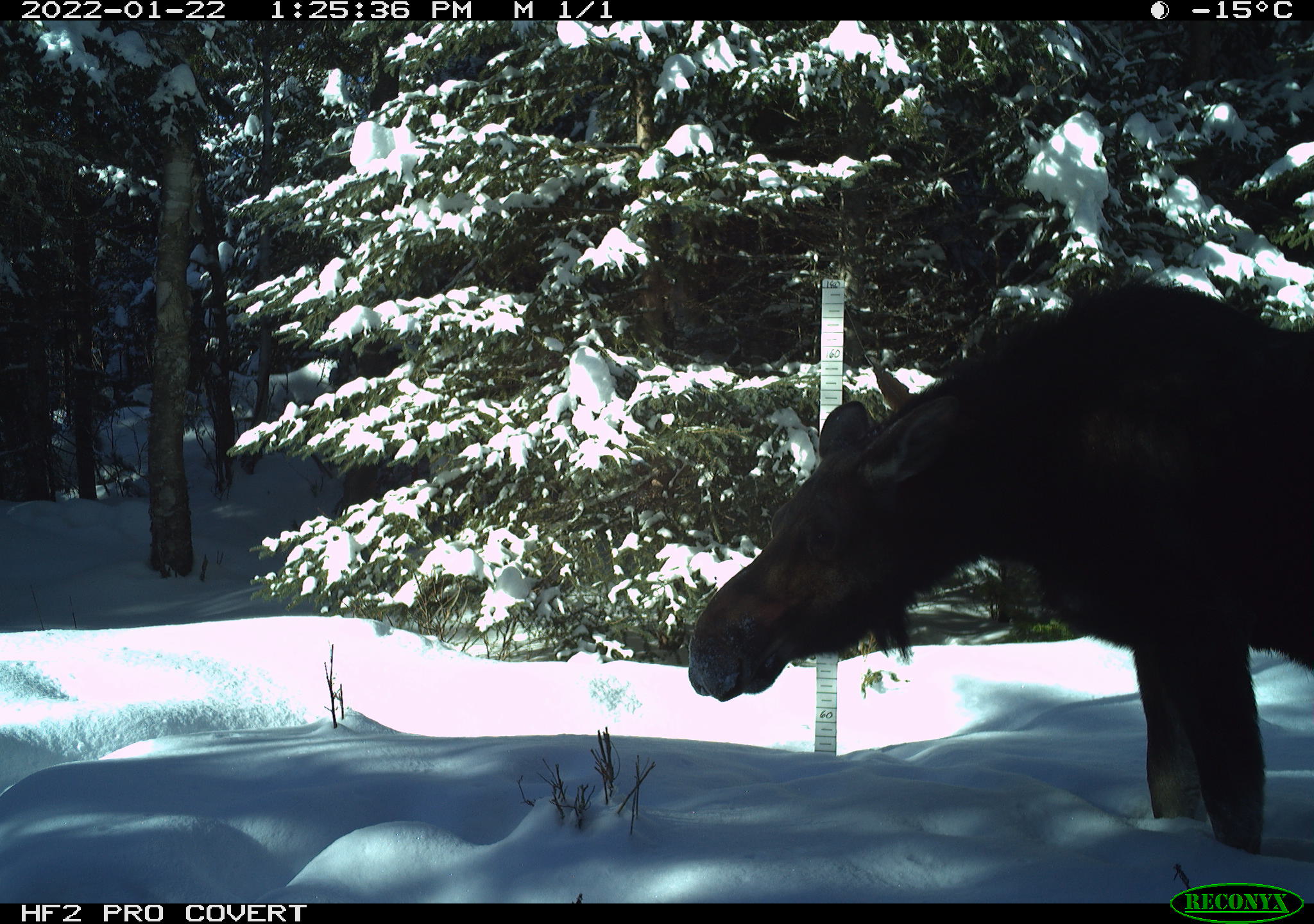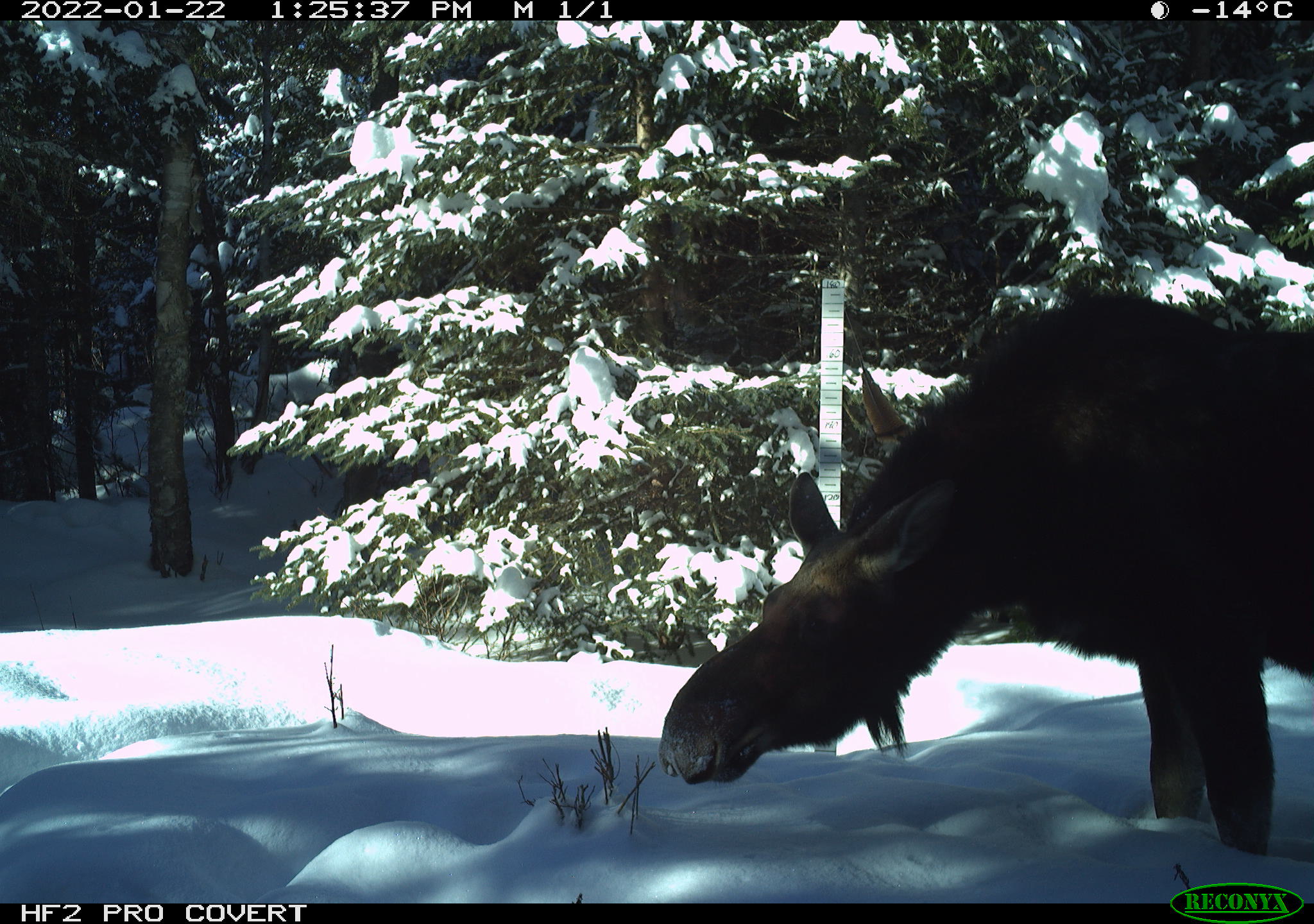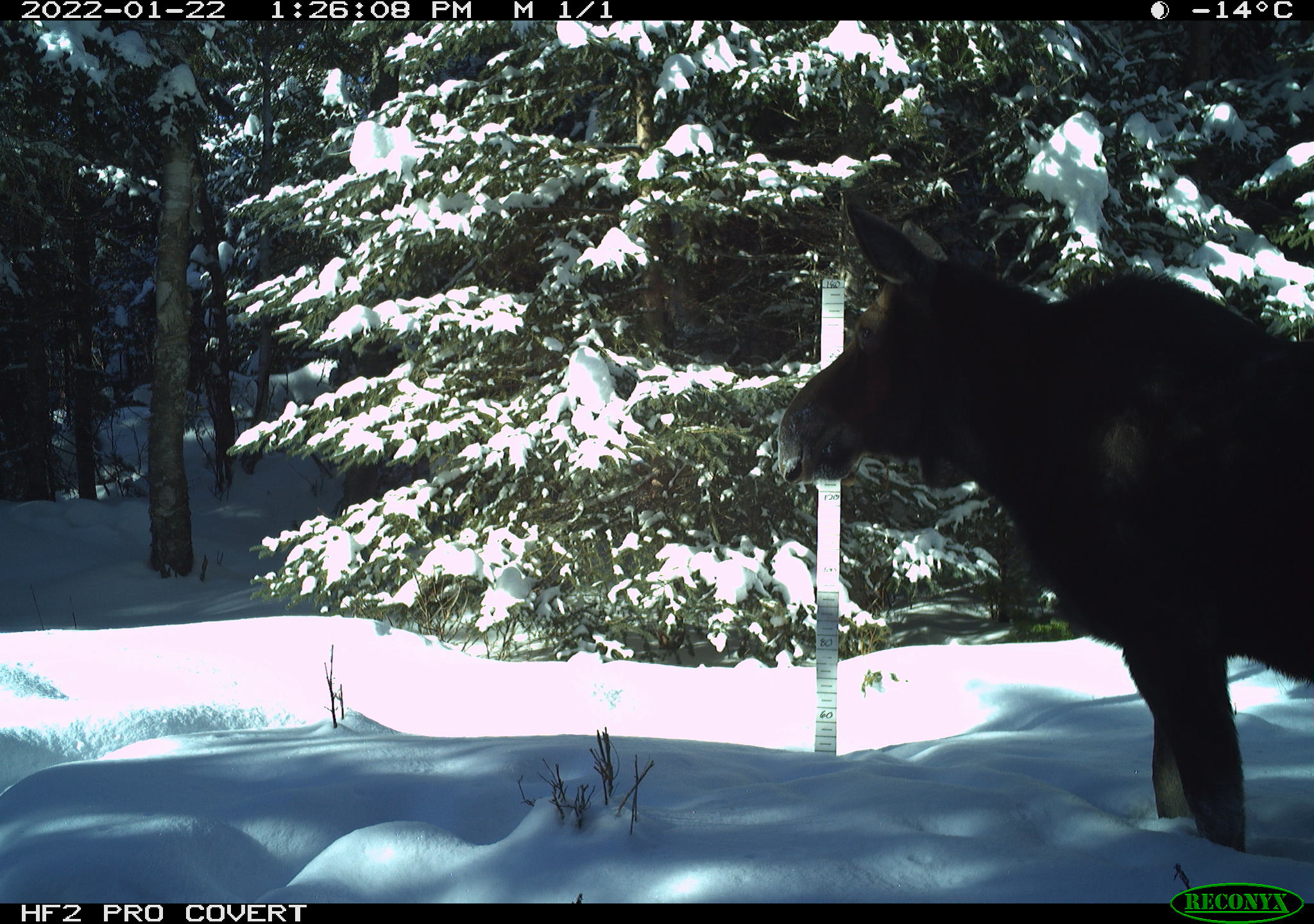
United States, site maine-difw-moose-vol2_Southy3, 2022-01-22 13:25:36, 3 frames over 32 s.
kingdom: Animalia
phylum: Chordata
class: Mammalia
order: Artiodactyla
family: Cervidae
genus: Alces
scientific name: Alces alces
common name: moose